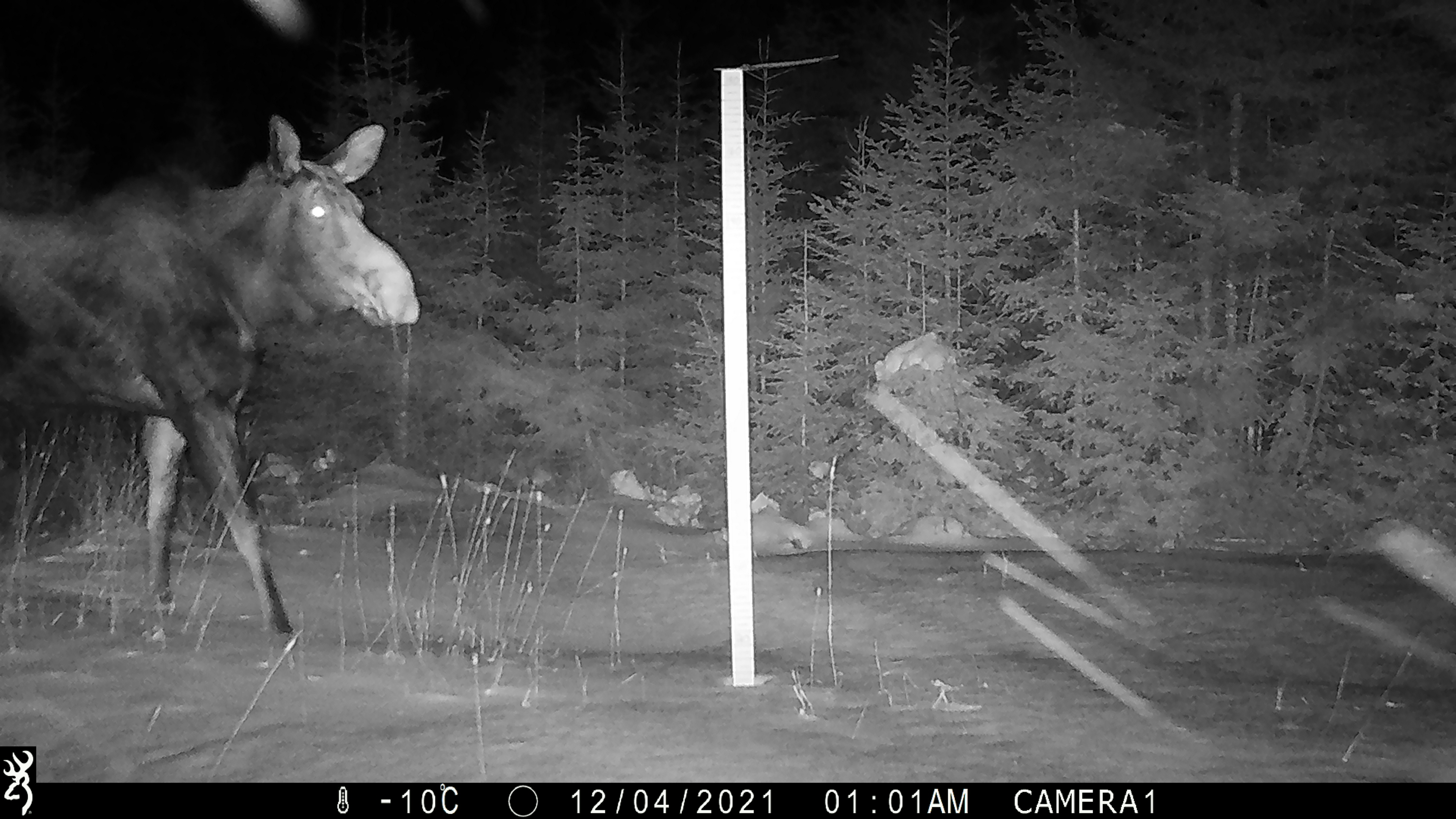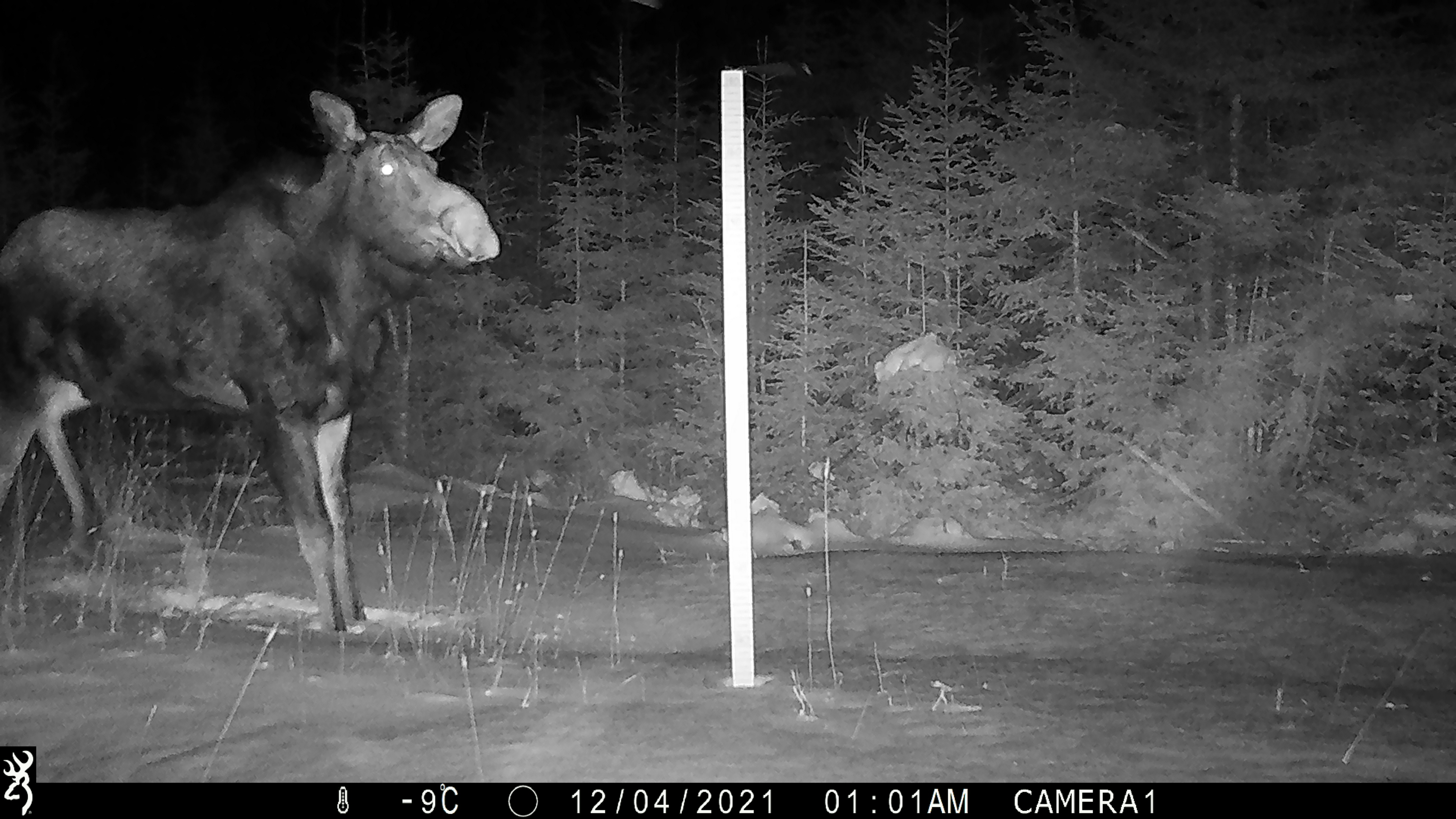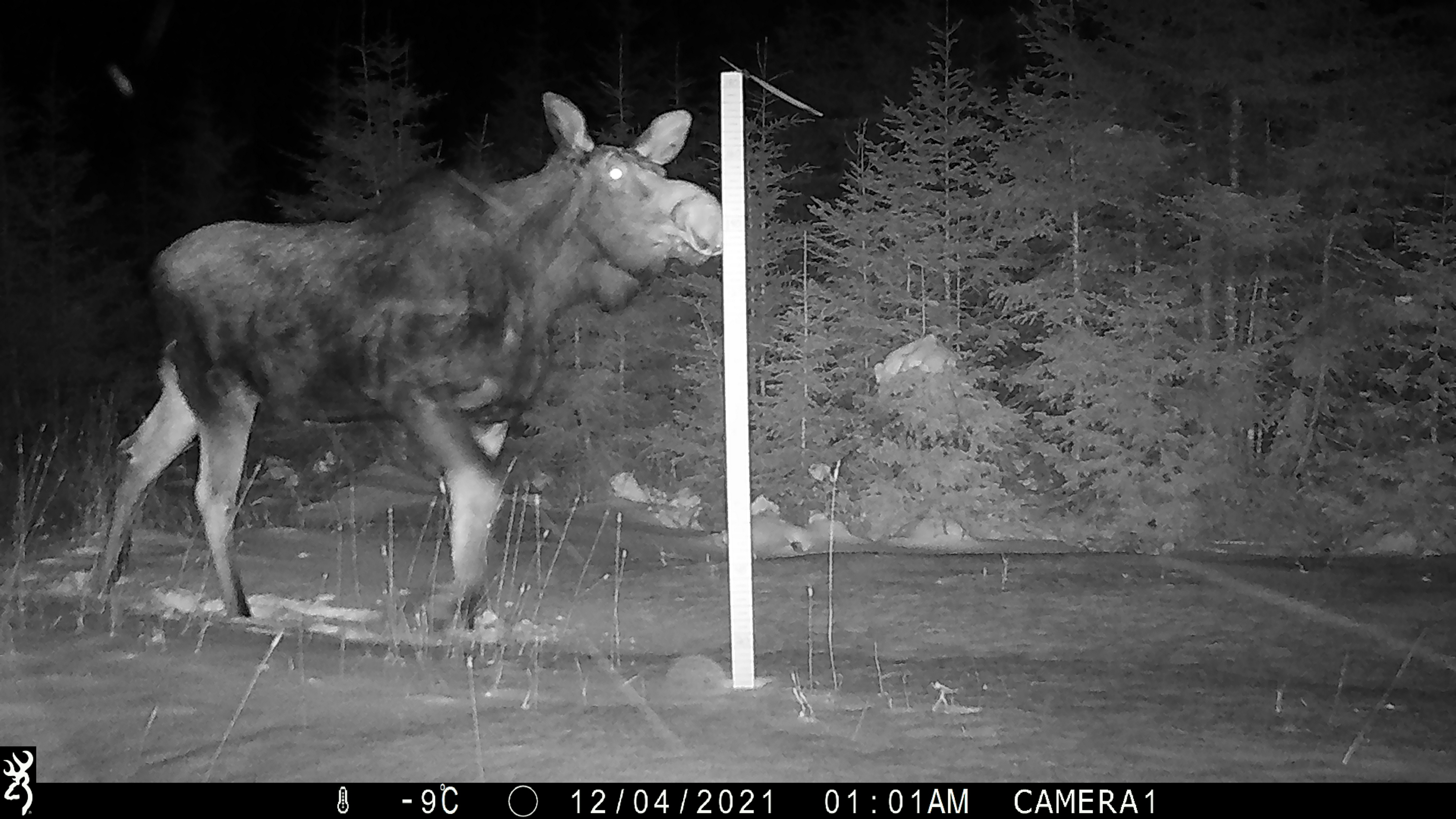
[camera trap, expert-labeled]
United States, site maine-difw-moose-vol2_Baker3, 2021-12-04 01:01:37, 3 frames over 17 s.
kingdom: Animalia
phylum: Chordata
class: Mammalia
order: Artiodactyla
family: Cervidae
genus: Alces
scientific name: Alces alces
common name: moose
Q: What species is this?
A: Moose (Alces alces).